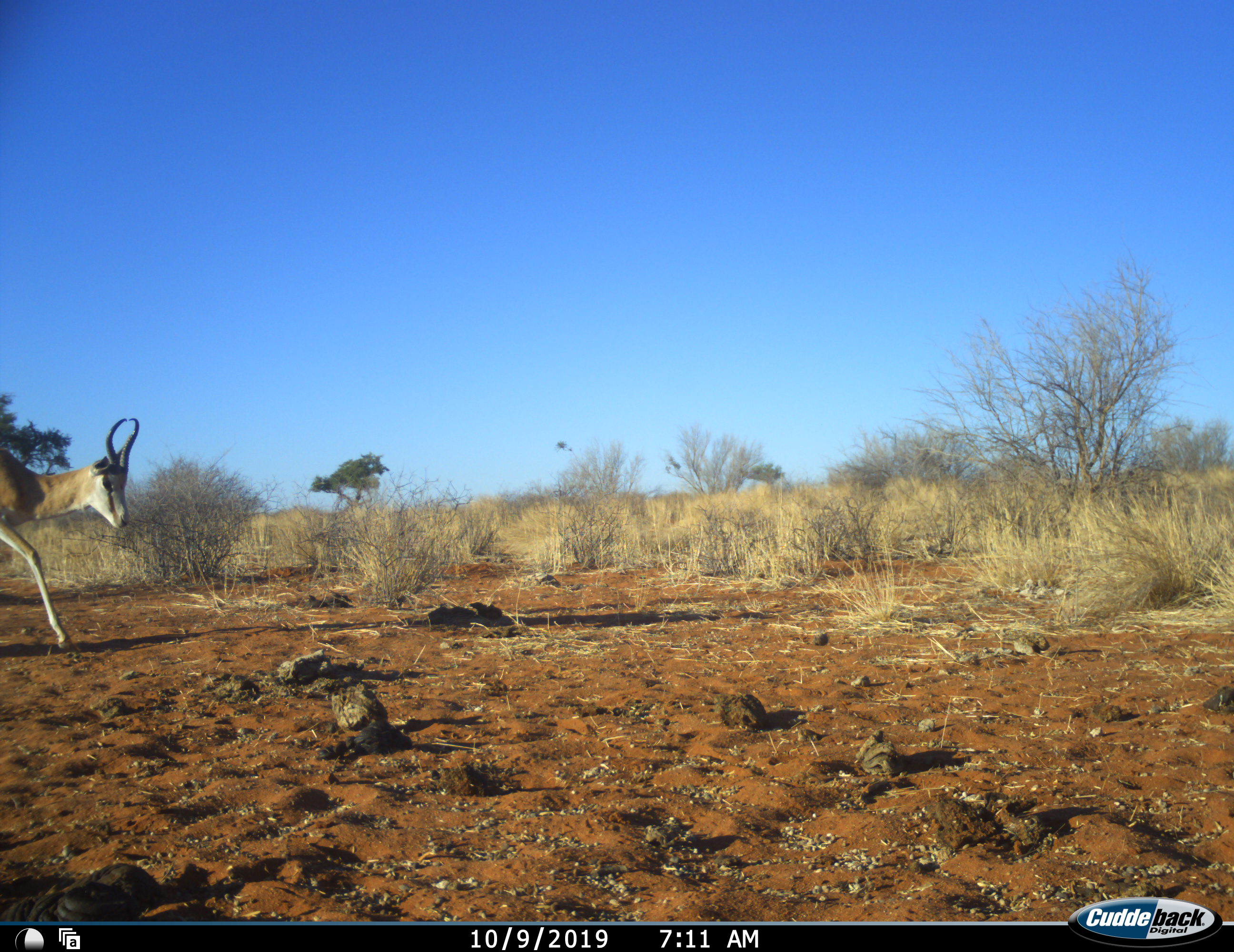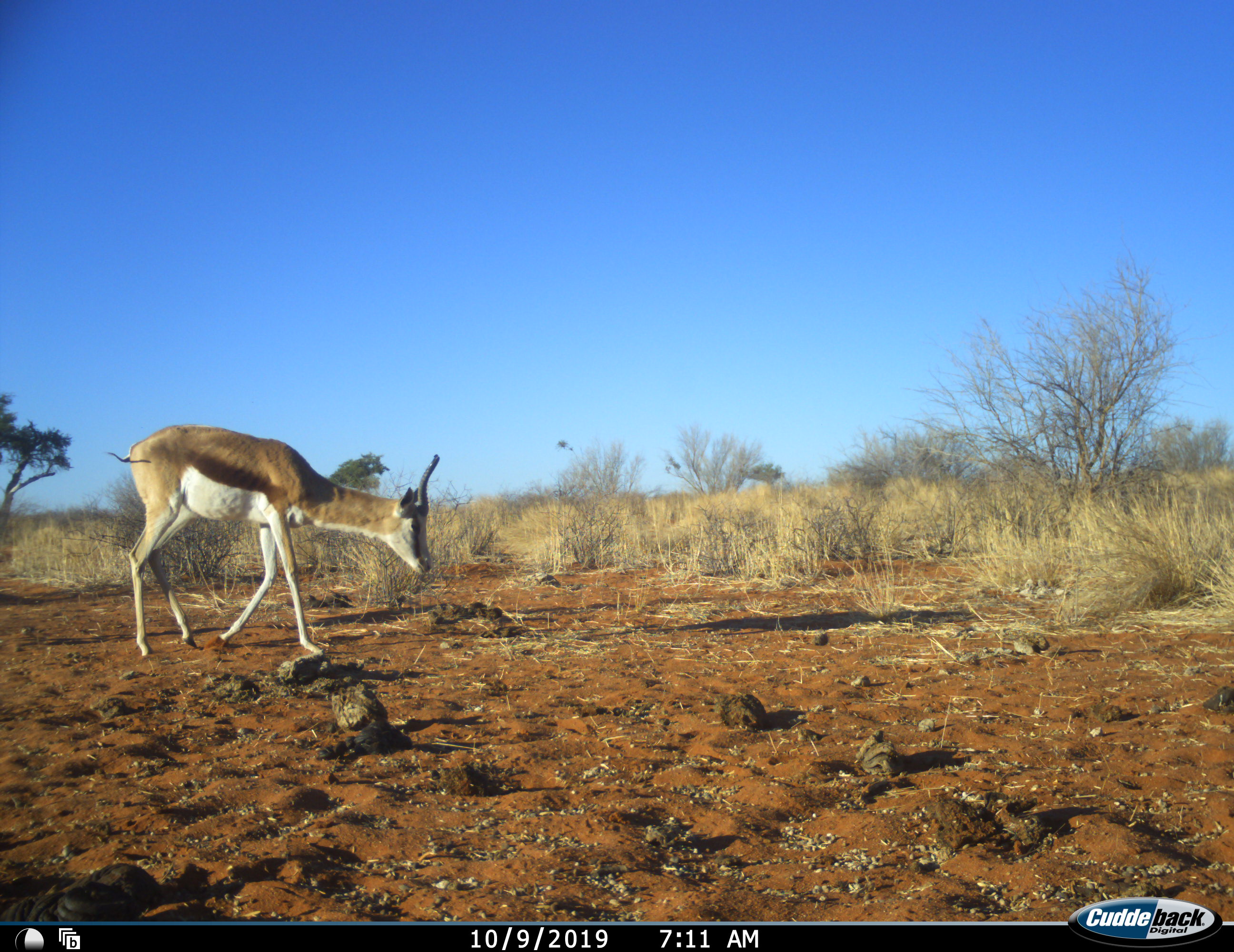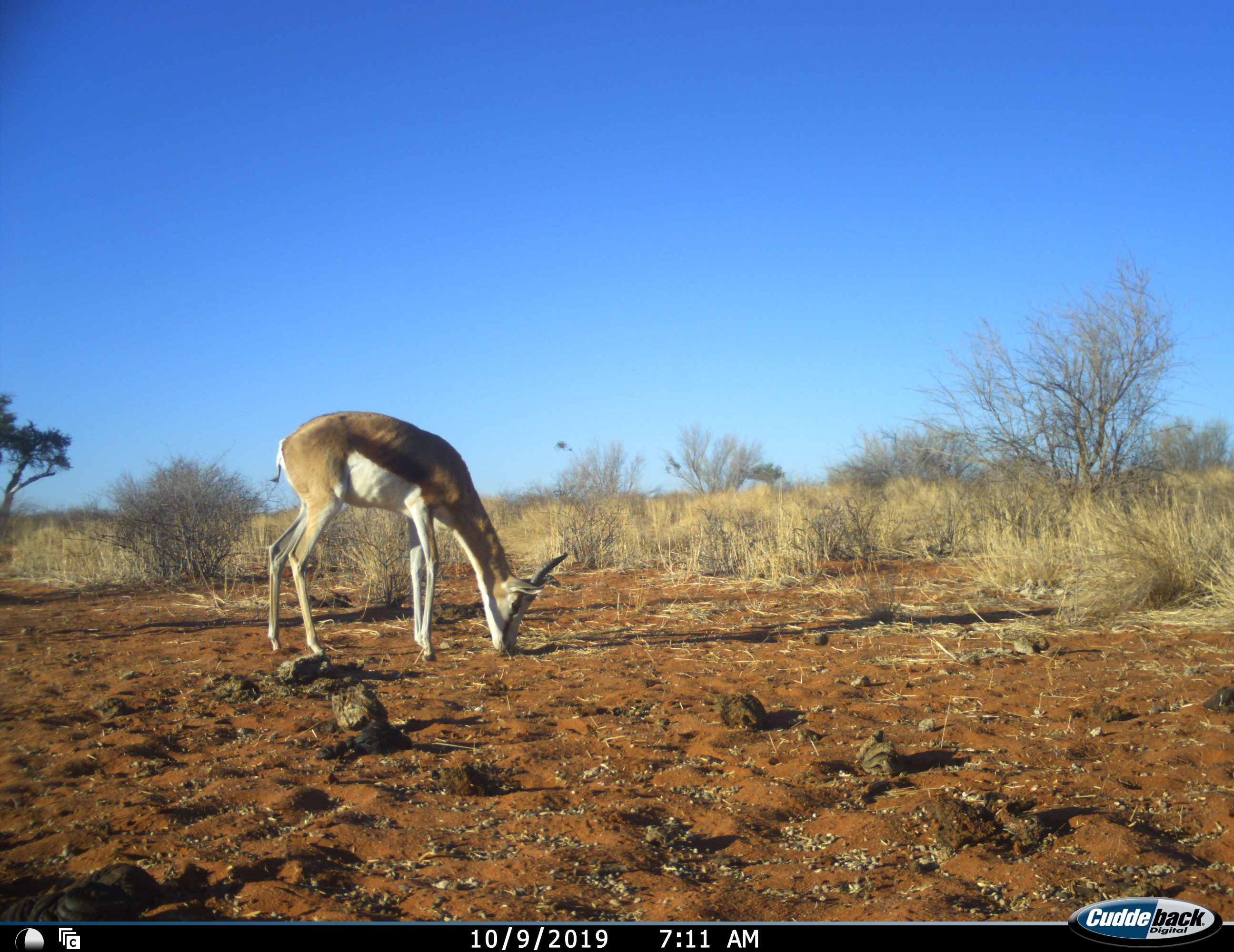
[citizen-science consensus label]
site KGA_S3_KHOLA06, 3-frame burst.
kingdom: Animalia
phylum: Chordata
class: Mammalia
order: Artiodactyla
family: Bovidae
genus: Antidorcas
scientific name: Antidorcas marsupialis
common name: springbok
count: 1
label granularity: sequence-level